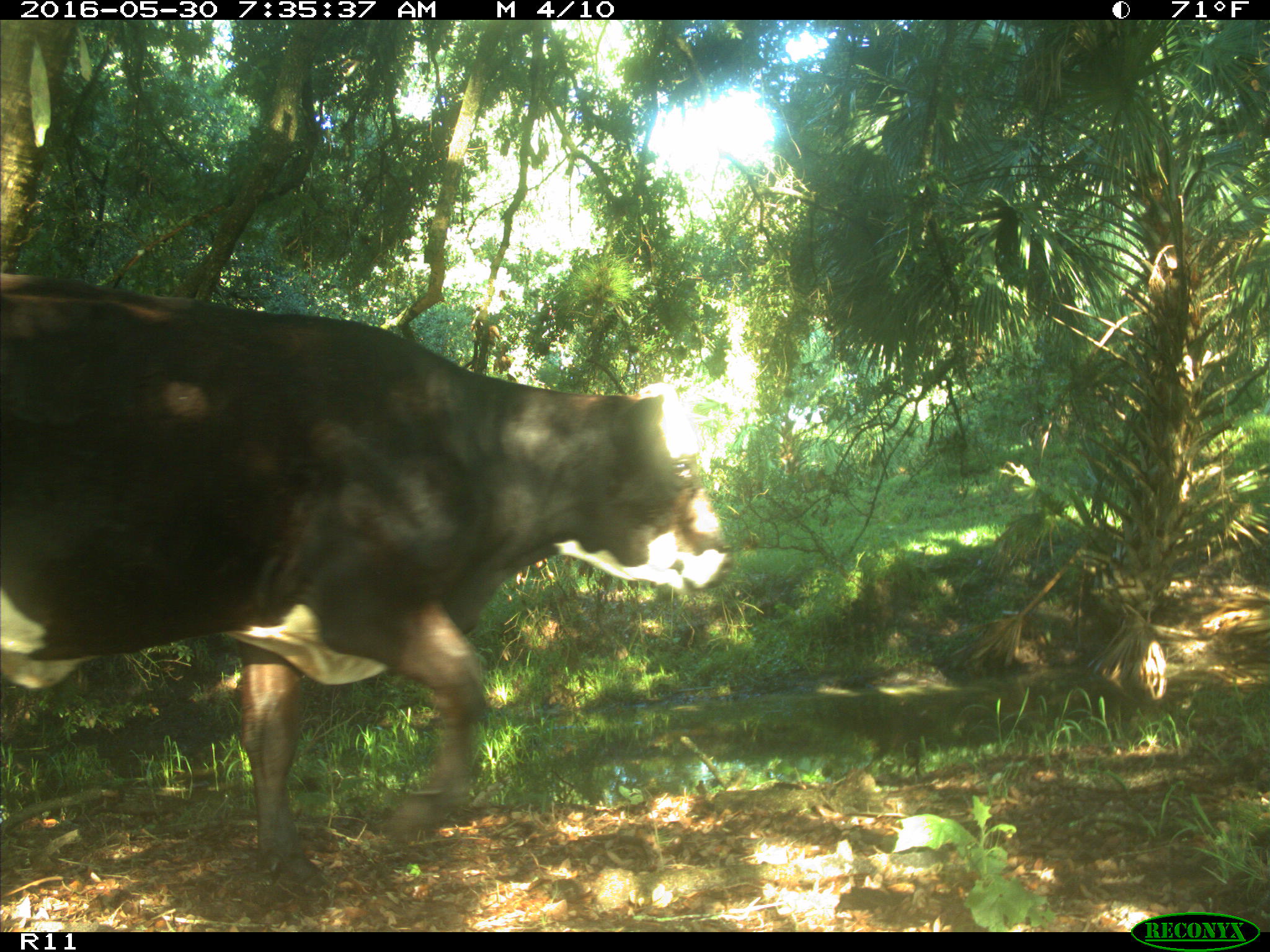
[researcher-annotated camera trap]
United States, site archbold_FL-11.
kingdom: Animalia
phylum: Chordata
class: Mammalia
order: Artiodactyla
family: Bovidae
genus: Bos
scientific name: Bos taurus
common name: domestic cow